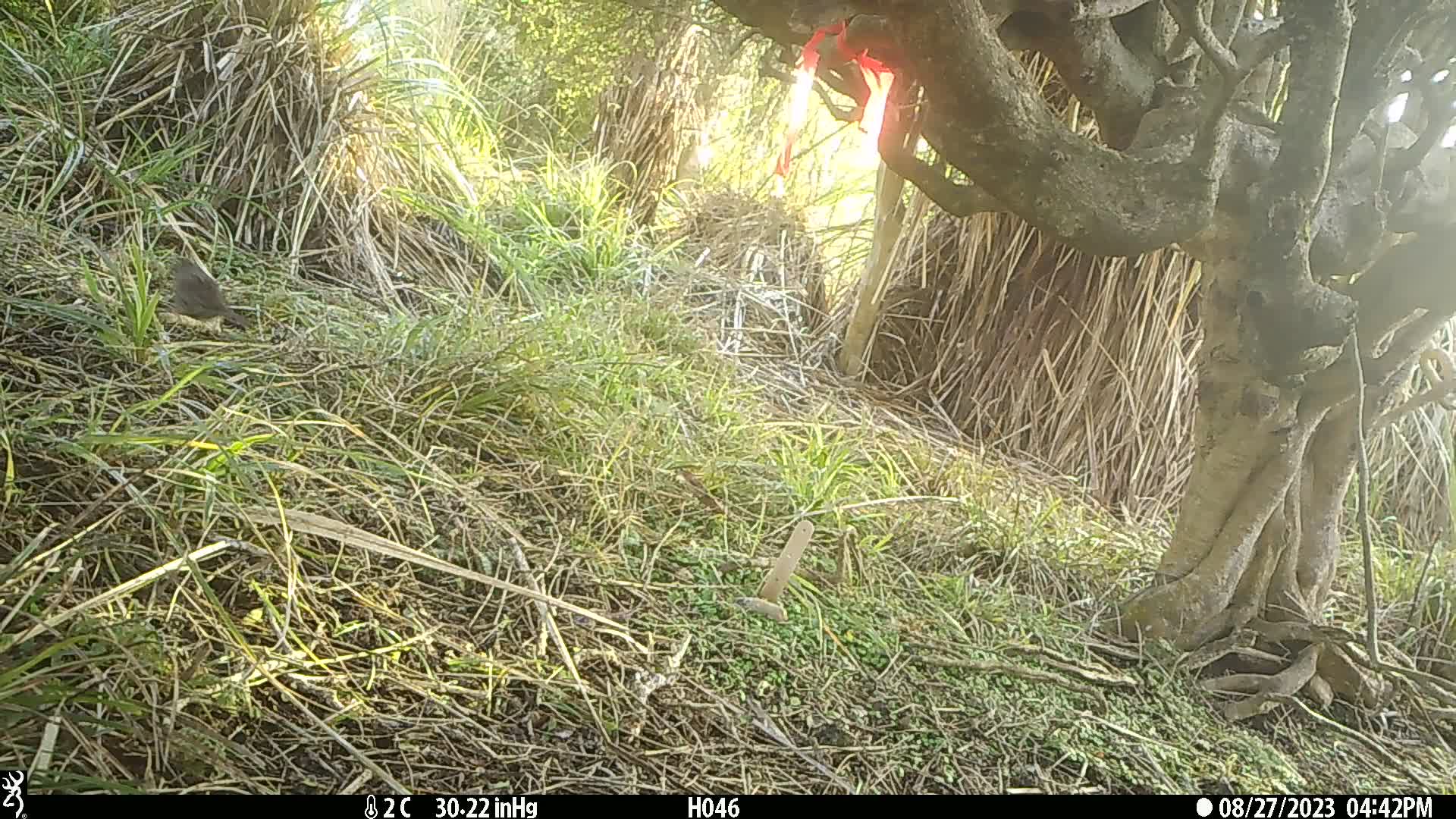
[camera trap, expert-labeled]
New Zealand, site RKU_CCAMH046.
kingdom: Animalia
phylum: Chordata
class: Aves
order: Passeriformes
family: Prunellidae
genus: Prunella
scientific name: Prunella modularis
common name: dunnock